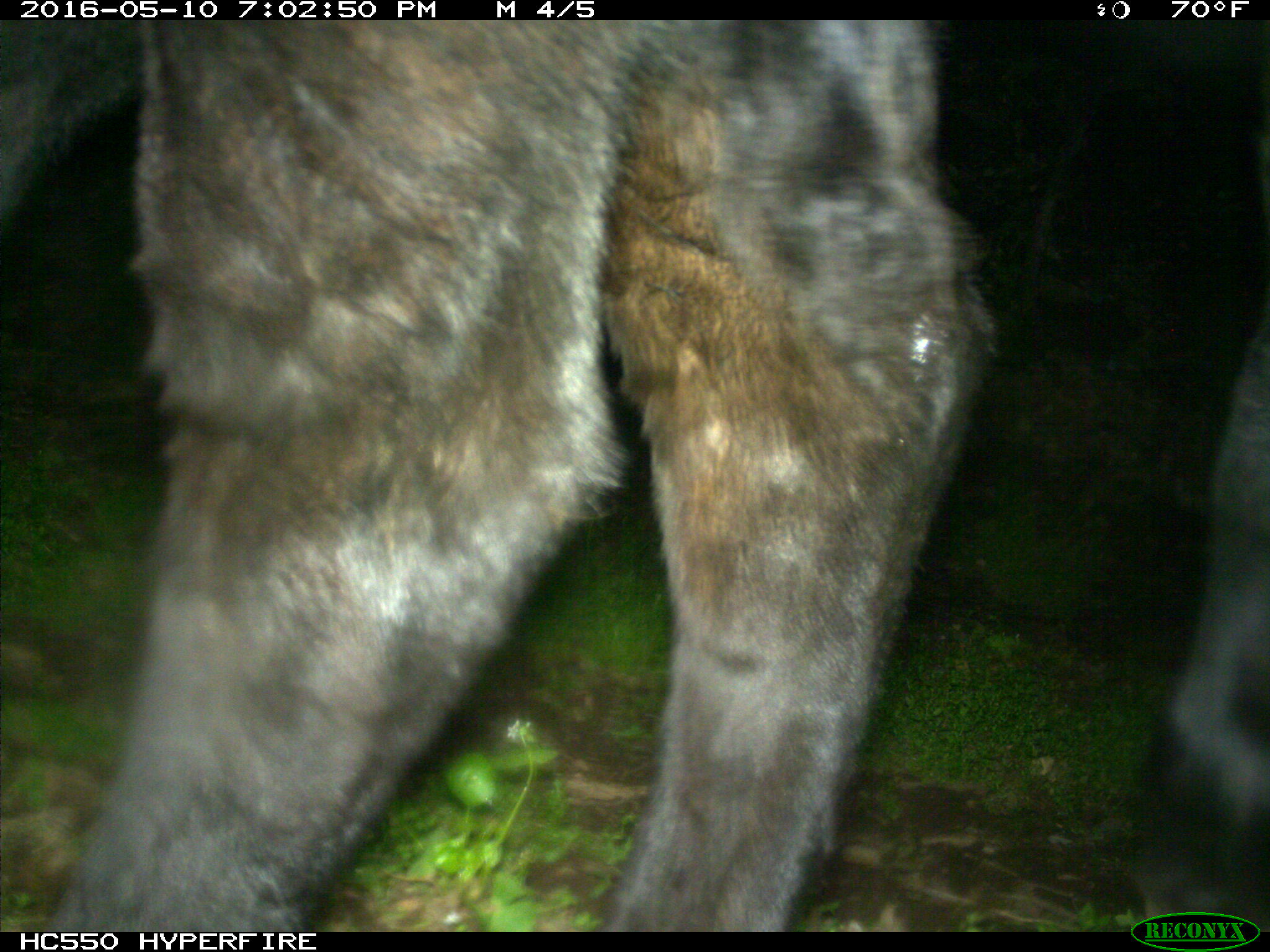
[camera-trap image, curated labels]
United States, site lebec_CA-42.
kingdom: Animalia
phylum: Chordata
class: Mammalia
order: Artiodactyla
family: Bovidae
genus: Bos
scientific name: Bos taurus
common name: domestic cow